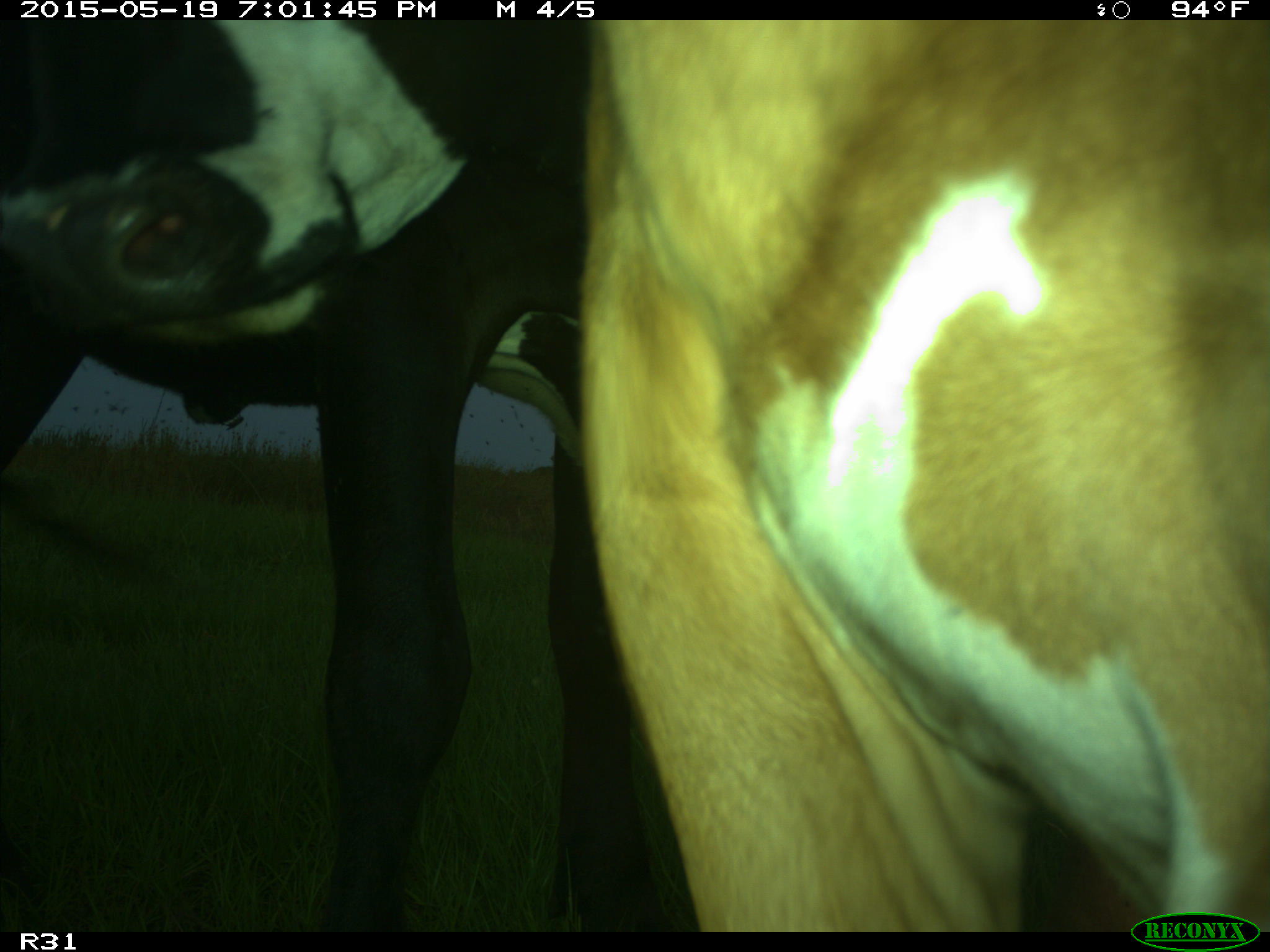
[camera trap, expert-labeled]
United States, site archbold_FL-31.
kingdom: Animalia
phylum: Chordata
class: Mammalia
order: Artiodactyla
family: Bovidae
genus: Bos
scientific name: Bos taurus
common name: domestic cow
Bos taurus (domestic cow).